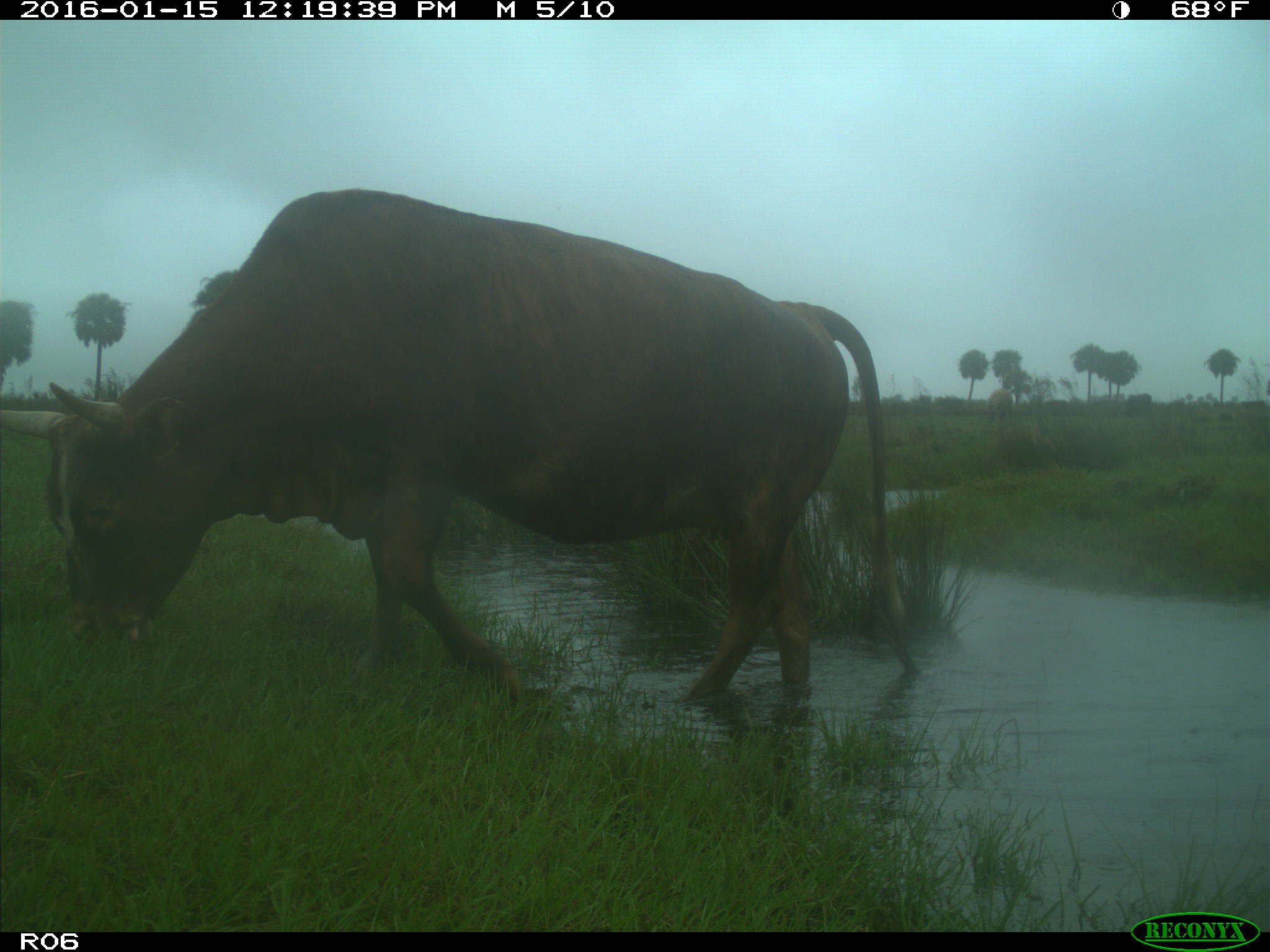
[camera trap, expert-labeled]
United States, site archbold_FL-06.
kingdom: Animalia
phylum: Chordata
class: Mammalia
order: Artiodactyla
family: Bovidae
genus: Bos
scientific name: Bos taurus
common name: domestic cow